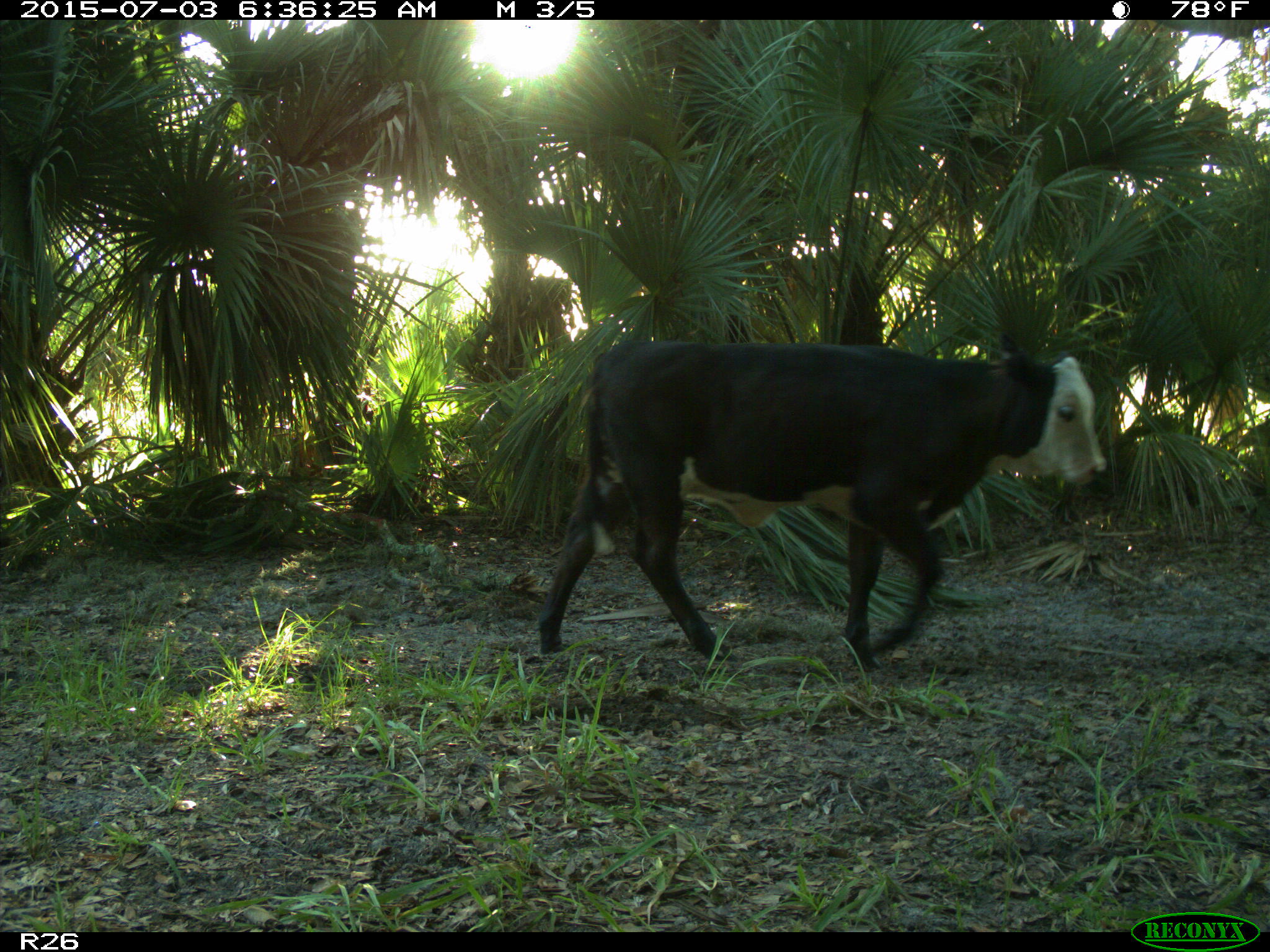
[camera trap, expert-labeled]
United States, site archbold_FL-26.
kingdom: Animalia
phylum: Chordata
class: Mammalia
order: Artiodactyla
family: Bovidae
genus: Bos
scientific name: Bos taurus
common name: domestic cow